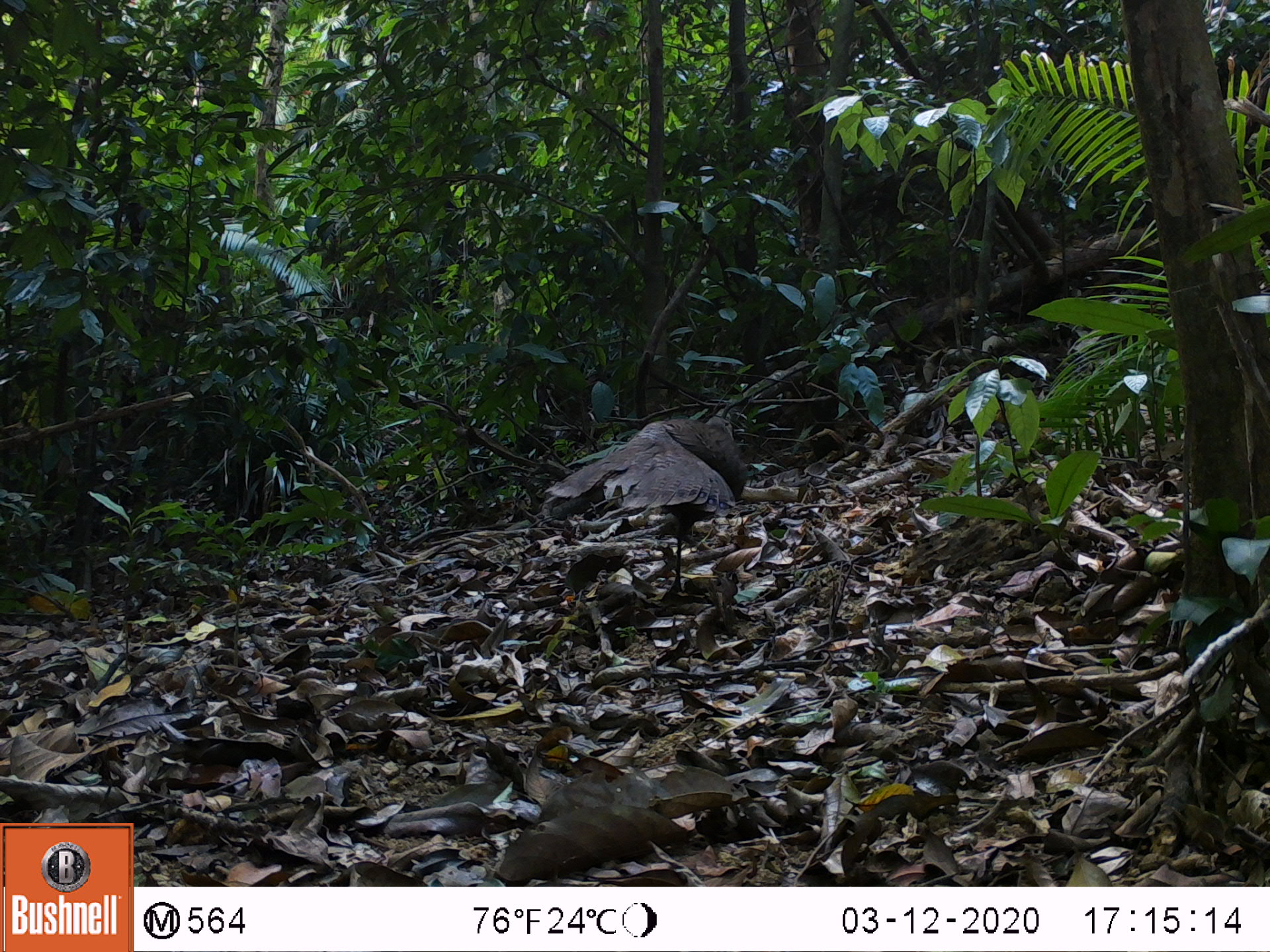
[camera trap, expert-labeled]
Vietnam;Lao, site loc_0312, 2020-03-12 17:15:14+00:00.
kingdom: Animalia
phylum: Chordata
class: Aves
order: Galliformes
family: Phasianidae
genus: Polyplectron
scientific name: Polyplectron bicalcaratum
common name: gray peacock-pheasant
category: grey peacock pheasant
Grey peacock pheasant (gray peacock-pheasant) (Polyplectron bicalcaratum). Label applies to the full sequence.